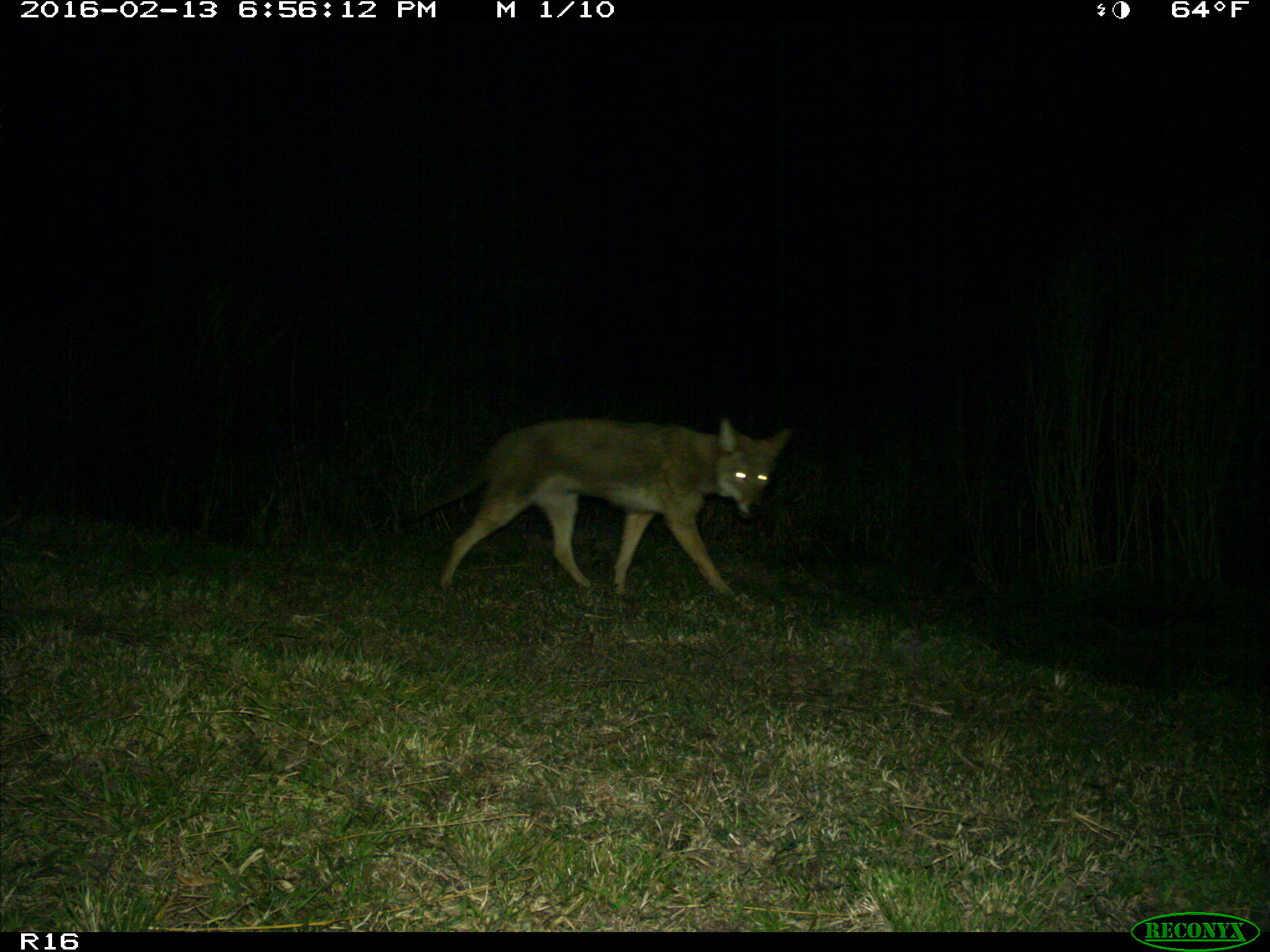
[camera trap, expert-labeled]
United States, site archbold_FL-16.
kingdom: Animalia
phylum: Chordata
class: Mammalia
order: Carnivora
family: Canidae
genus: Canis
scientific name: Canis latrans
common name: coyote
Canis latrans (coyote).